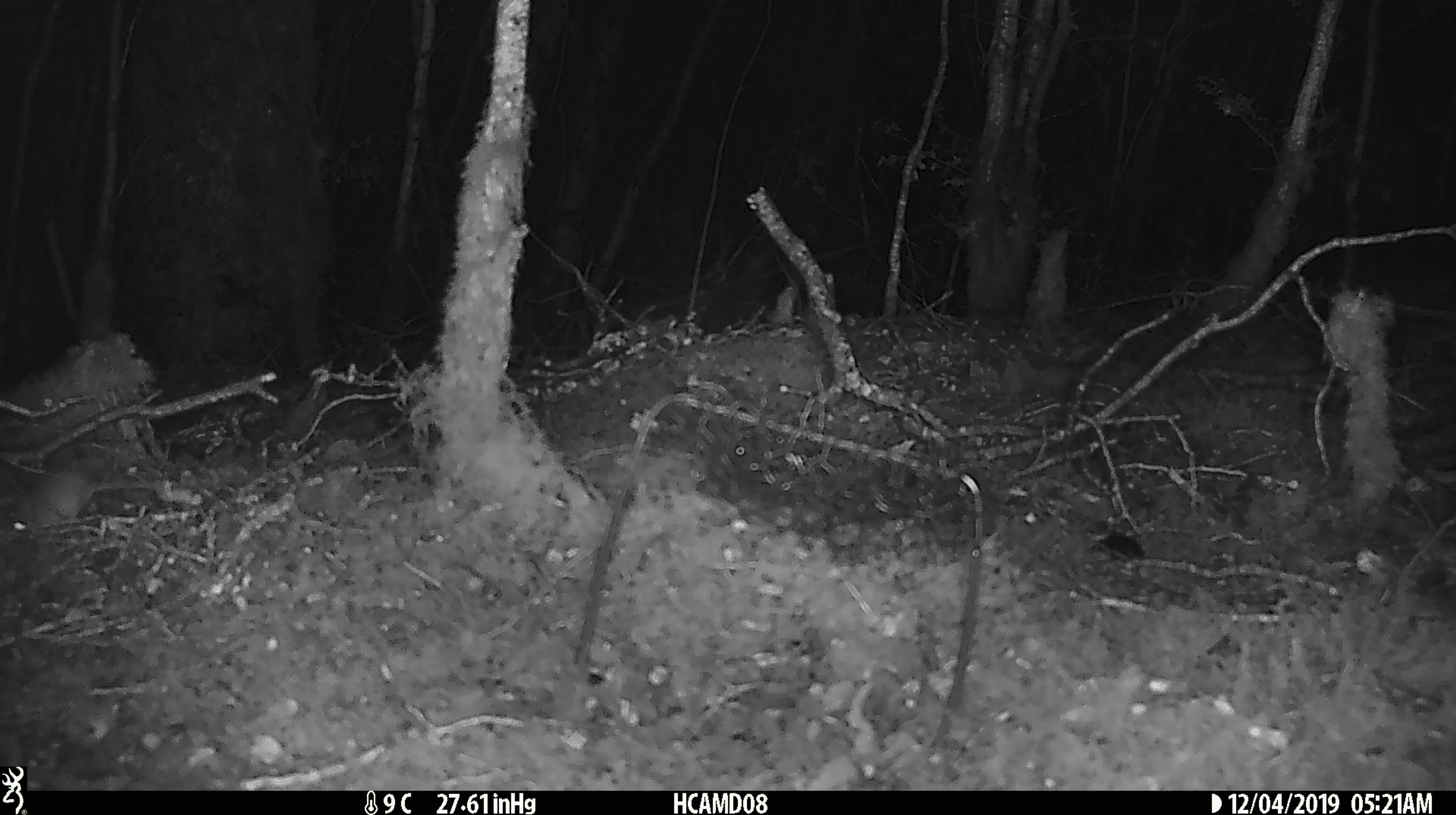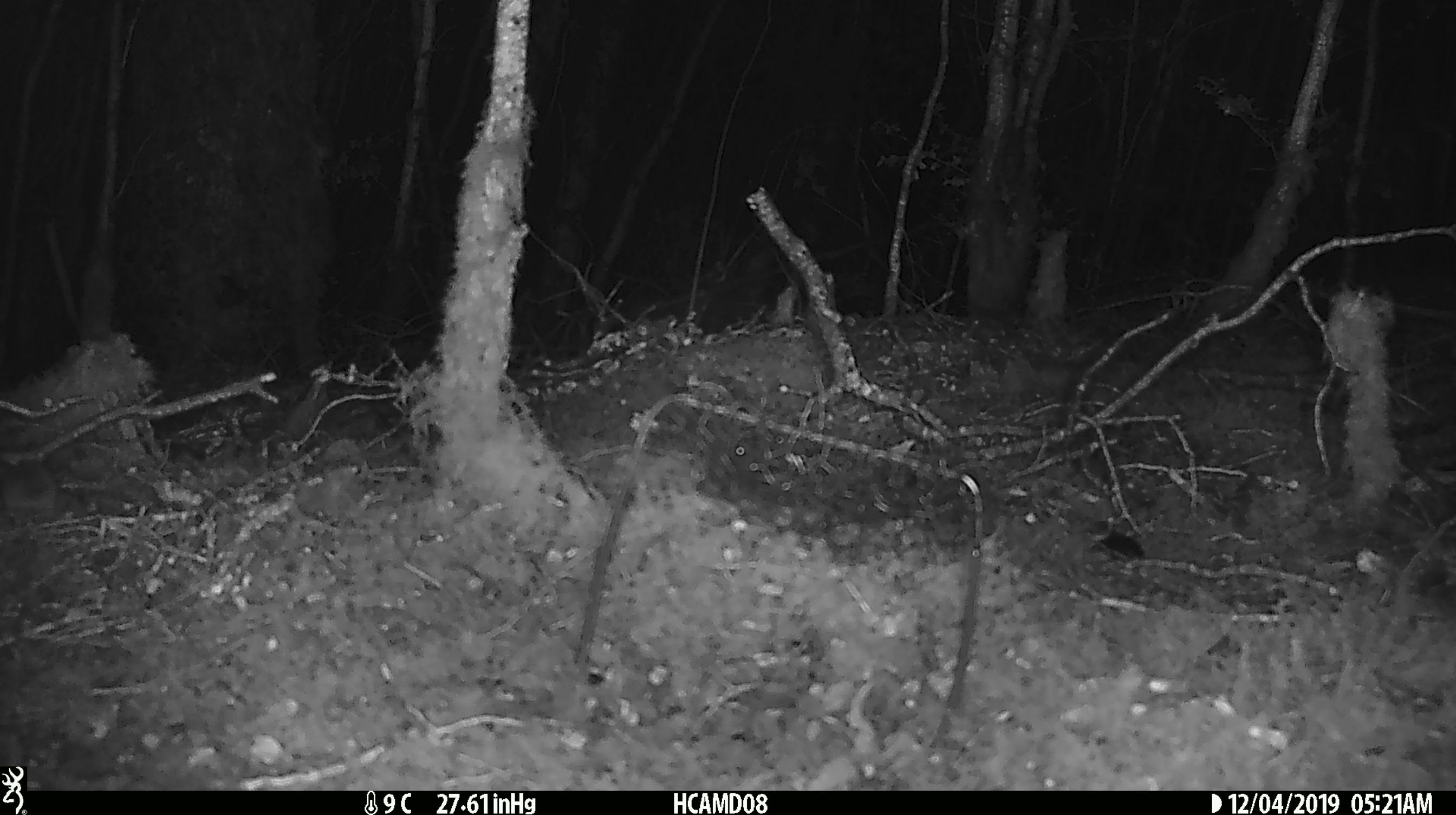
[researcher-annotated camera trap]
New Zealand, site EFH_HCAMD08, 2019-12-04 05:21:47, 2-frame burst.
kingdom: Animalia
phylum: Chordata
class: Mammalia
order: Rodentia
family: Muridae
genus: Mus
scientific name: Mus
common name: mouse